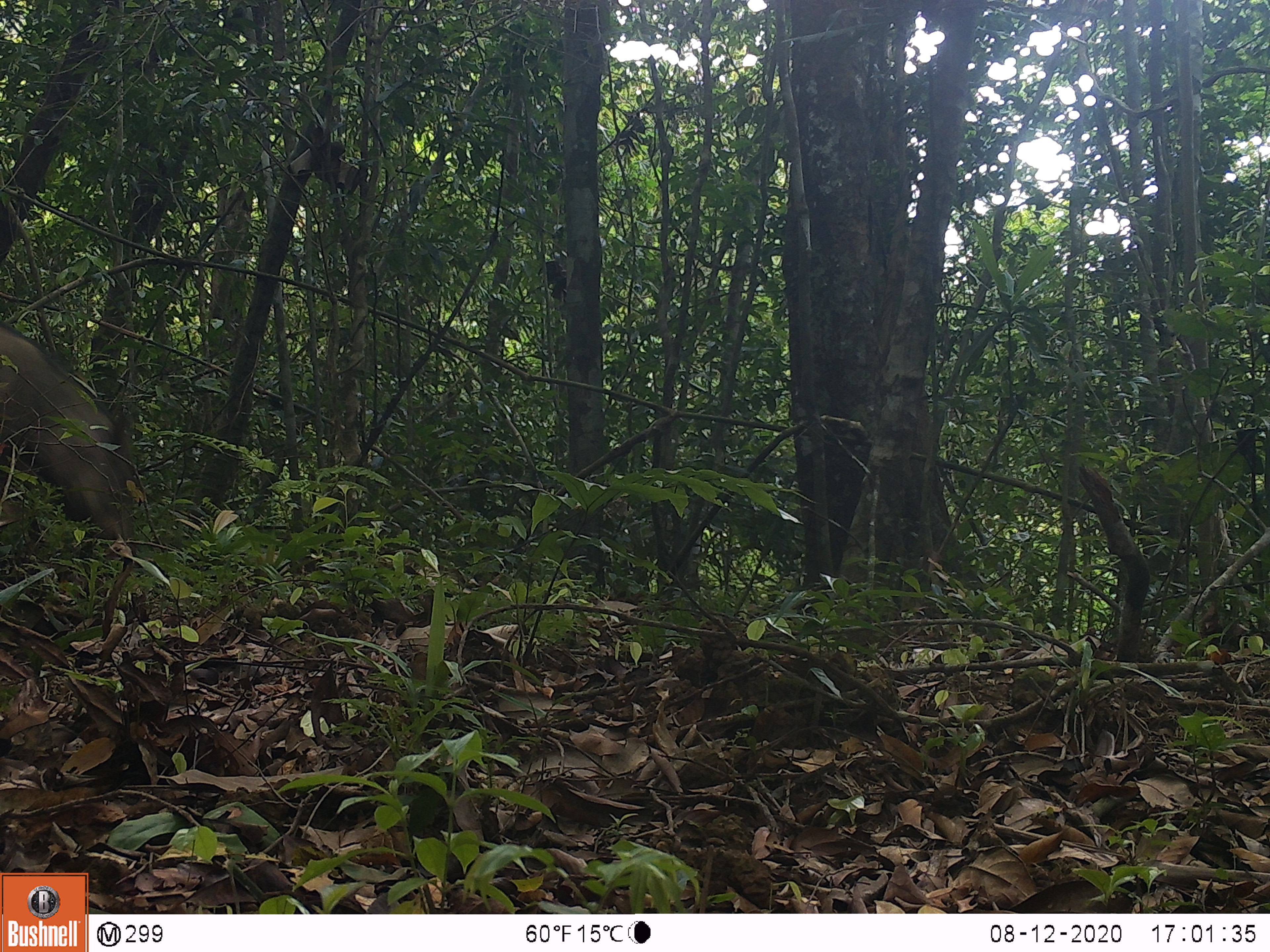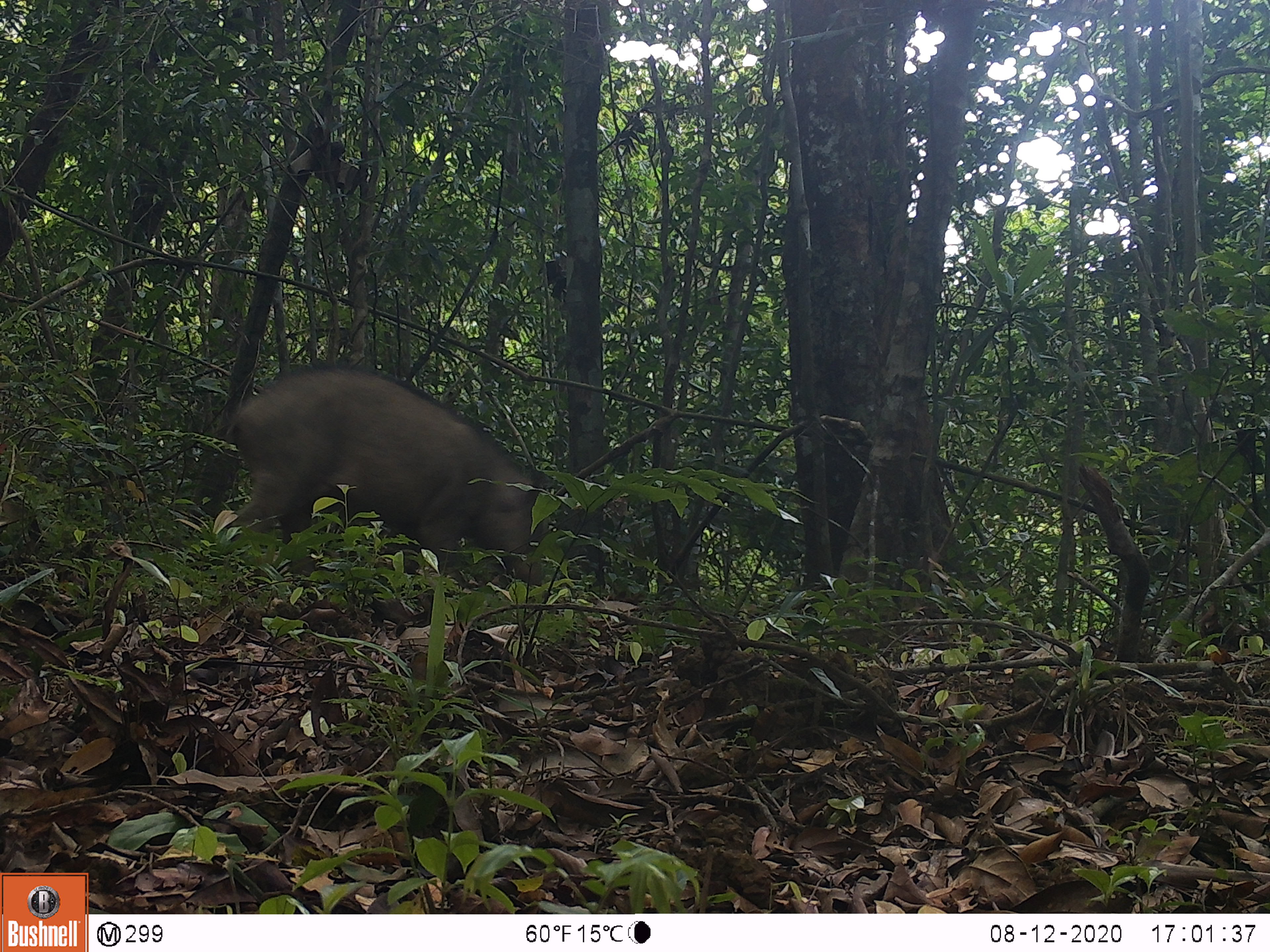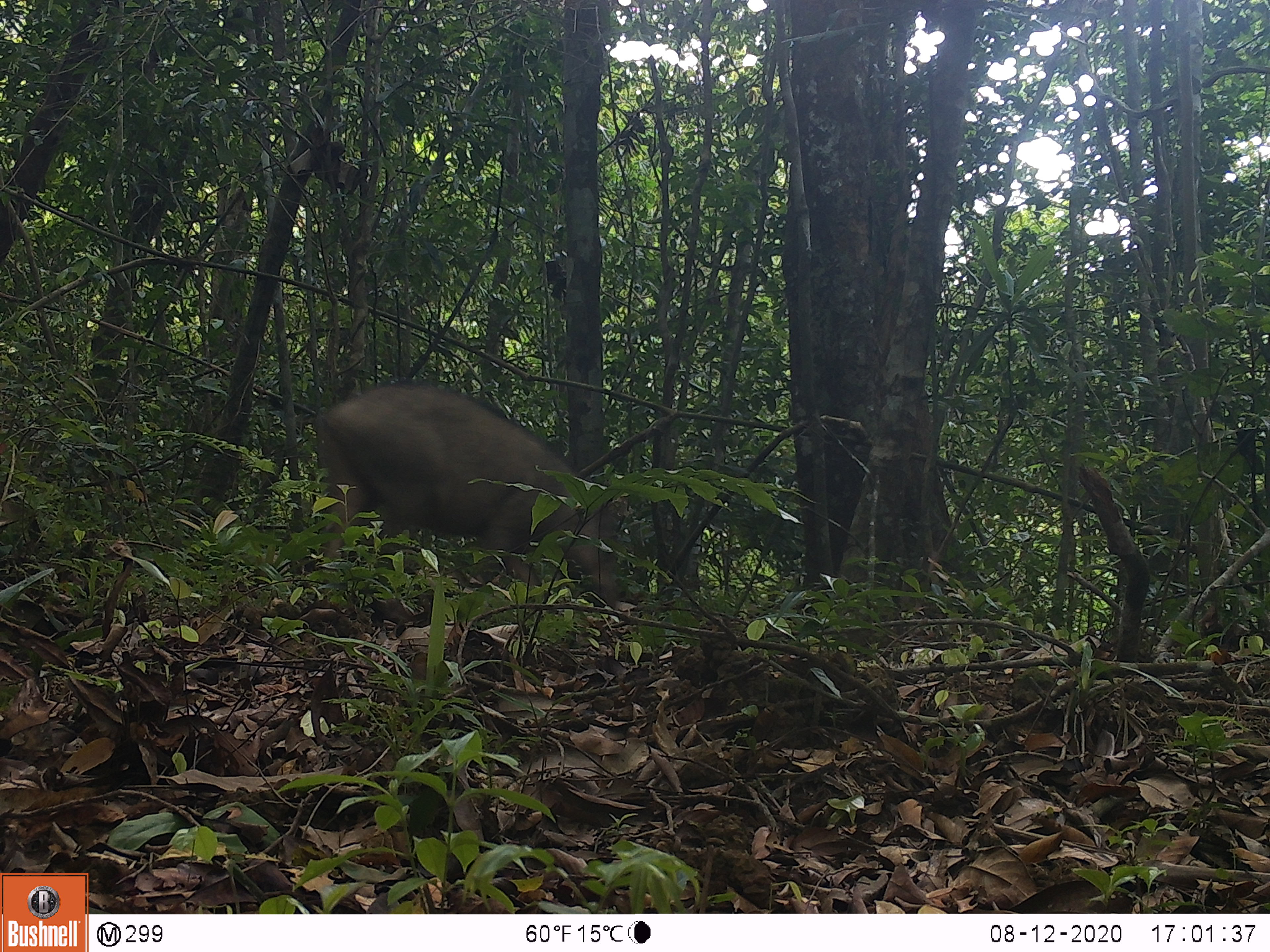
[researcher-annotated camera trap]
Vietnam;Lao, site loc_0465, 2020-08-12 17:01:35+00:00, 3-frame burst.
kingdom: Animalia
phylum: Chordata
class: Mammalia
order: Artiodactyla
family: Suidae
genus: Sus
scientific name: Sus scrofa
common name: eurasian wild pig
Eurasian wild pig (Sus scrofa). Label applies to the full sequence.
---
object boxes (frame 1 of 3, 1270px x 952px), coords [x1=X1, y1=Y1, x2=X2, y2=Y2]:
eurasian wild pig: [x1=0, y1=318, x2=140, y2=561]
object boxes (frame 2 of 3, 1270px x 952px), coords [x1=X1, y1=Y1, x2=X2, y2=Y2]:
eurasian wild pig: [x1=224, y1=361, x2=549, y2=588]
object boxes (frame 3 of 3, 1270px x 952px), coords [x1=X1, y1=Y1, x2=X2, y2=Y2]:
eurasian wild pig: [x1=308, y1=375, x2=619, y2=609]